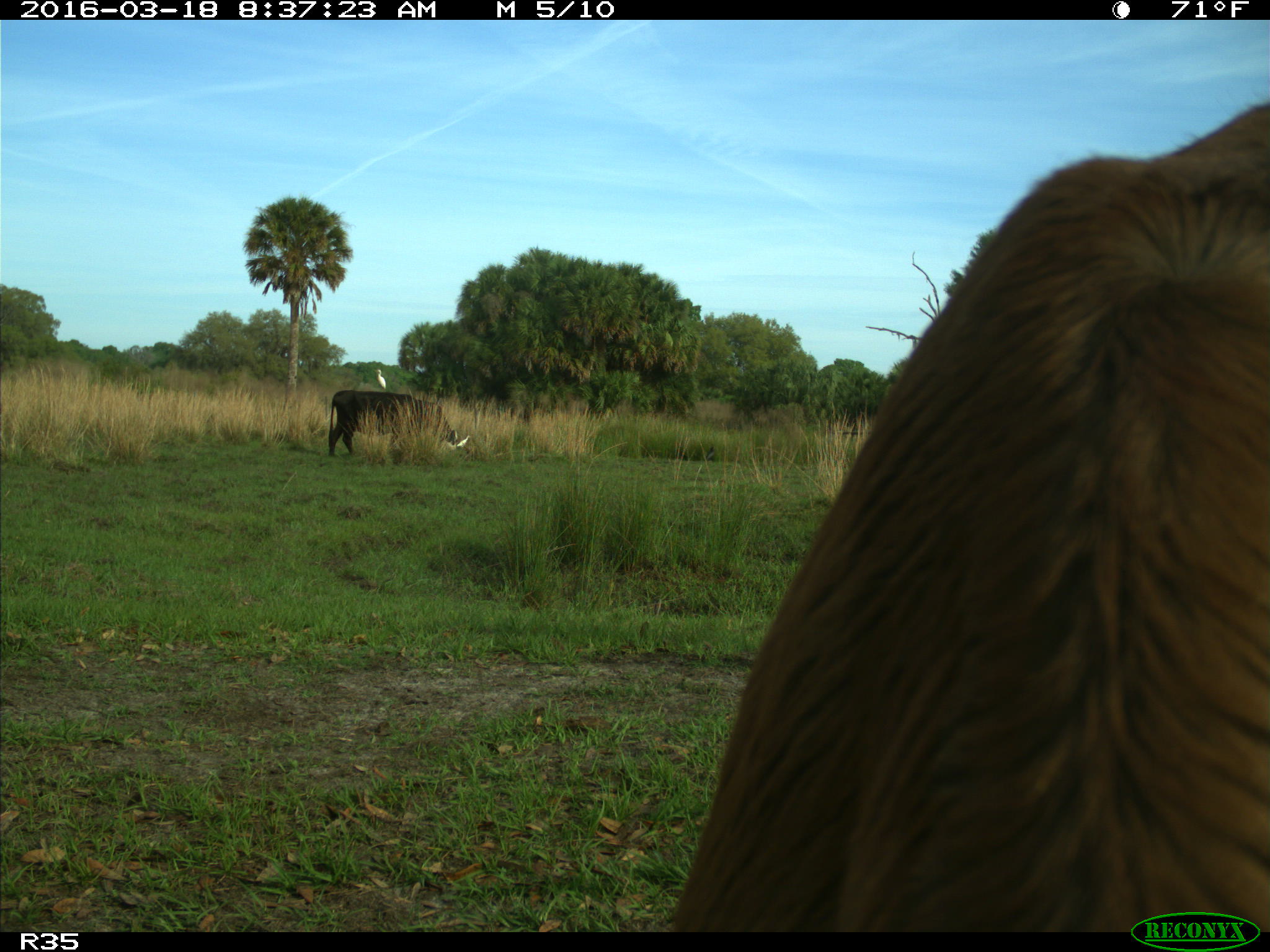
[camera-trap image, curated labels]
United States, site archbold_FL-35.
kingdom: Animalia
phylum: Chordata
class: Mammalia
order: Artiodactyla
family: Bovidae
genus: Bos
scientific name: Bos taurus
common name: domestic cow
Bos taurus (domestic cow).